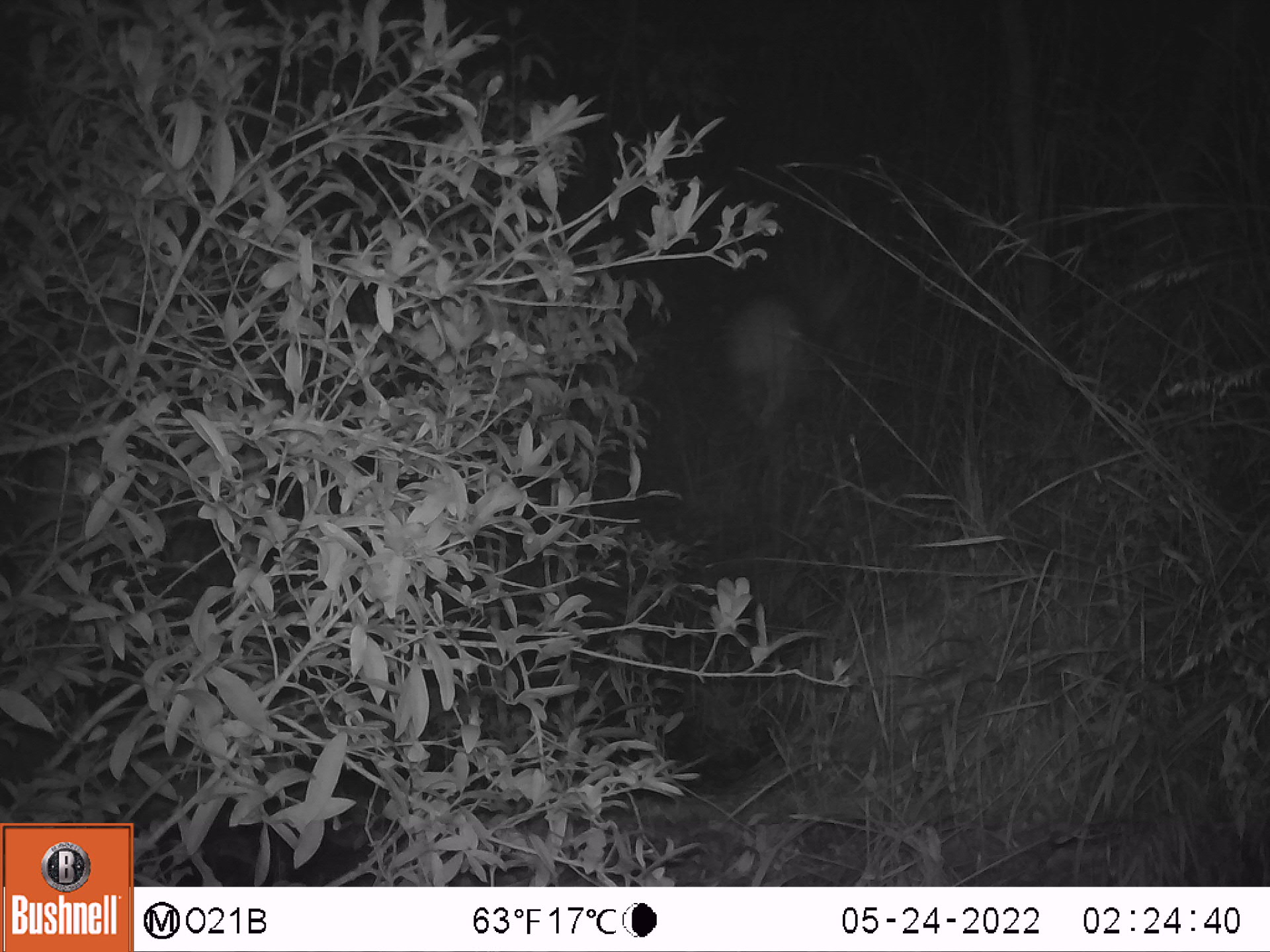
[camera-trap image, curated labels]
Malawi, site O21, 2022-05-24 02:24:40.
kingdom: Animalia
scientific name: Animalia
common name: other animal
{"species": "other animal (Animalia)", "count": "1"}